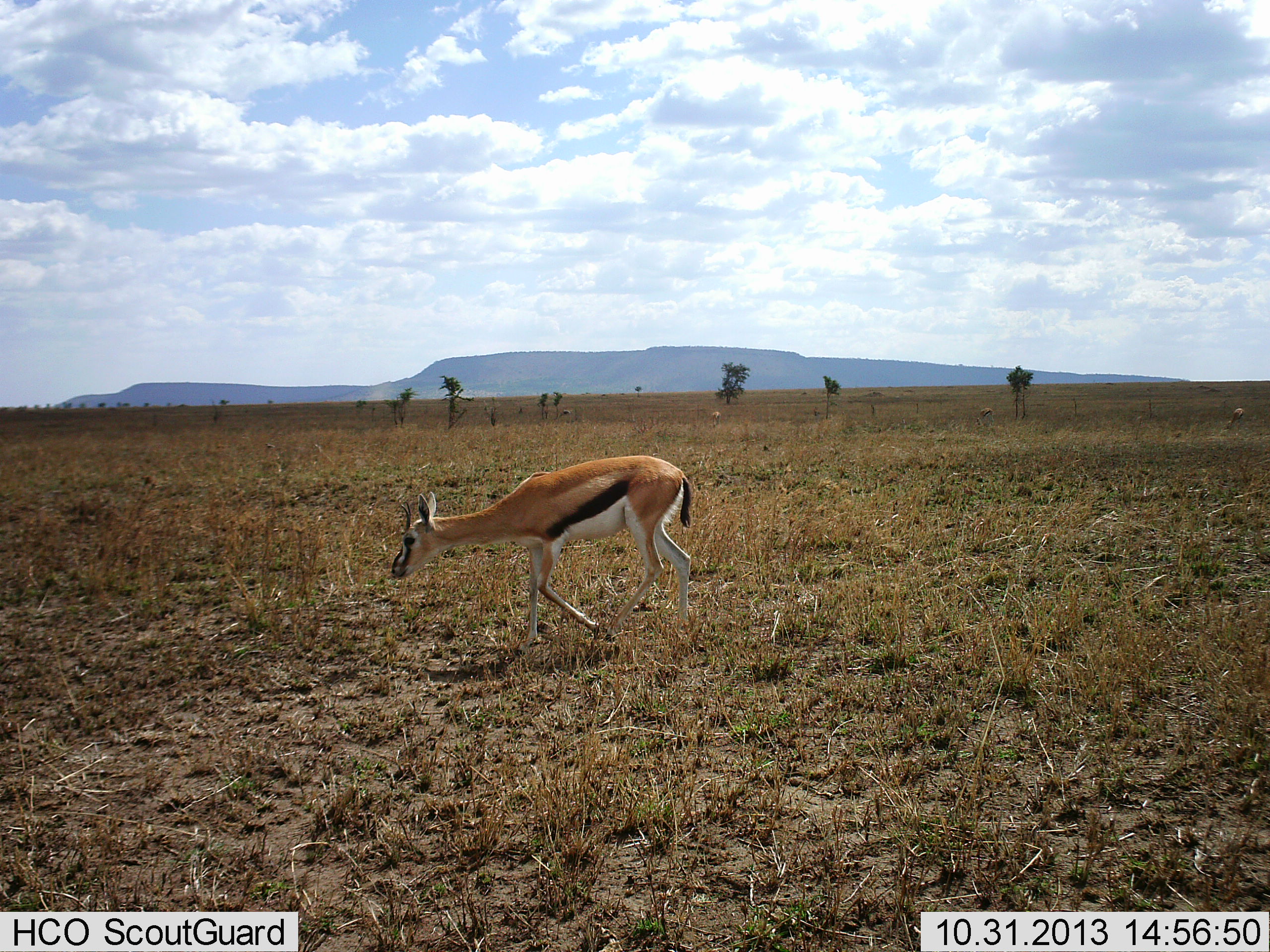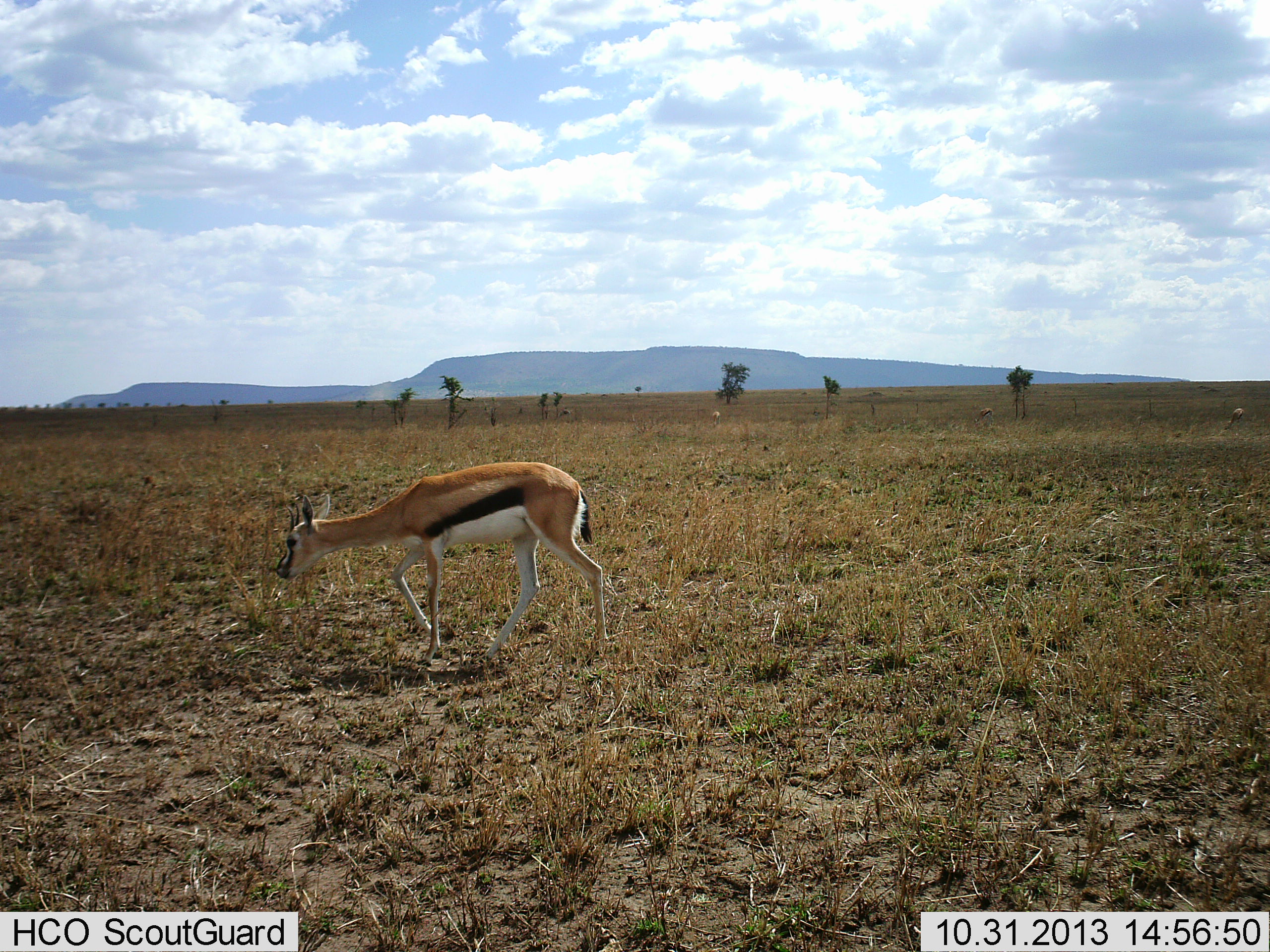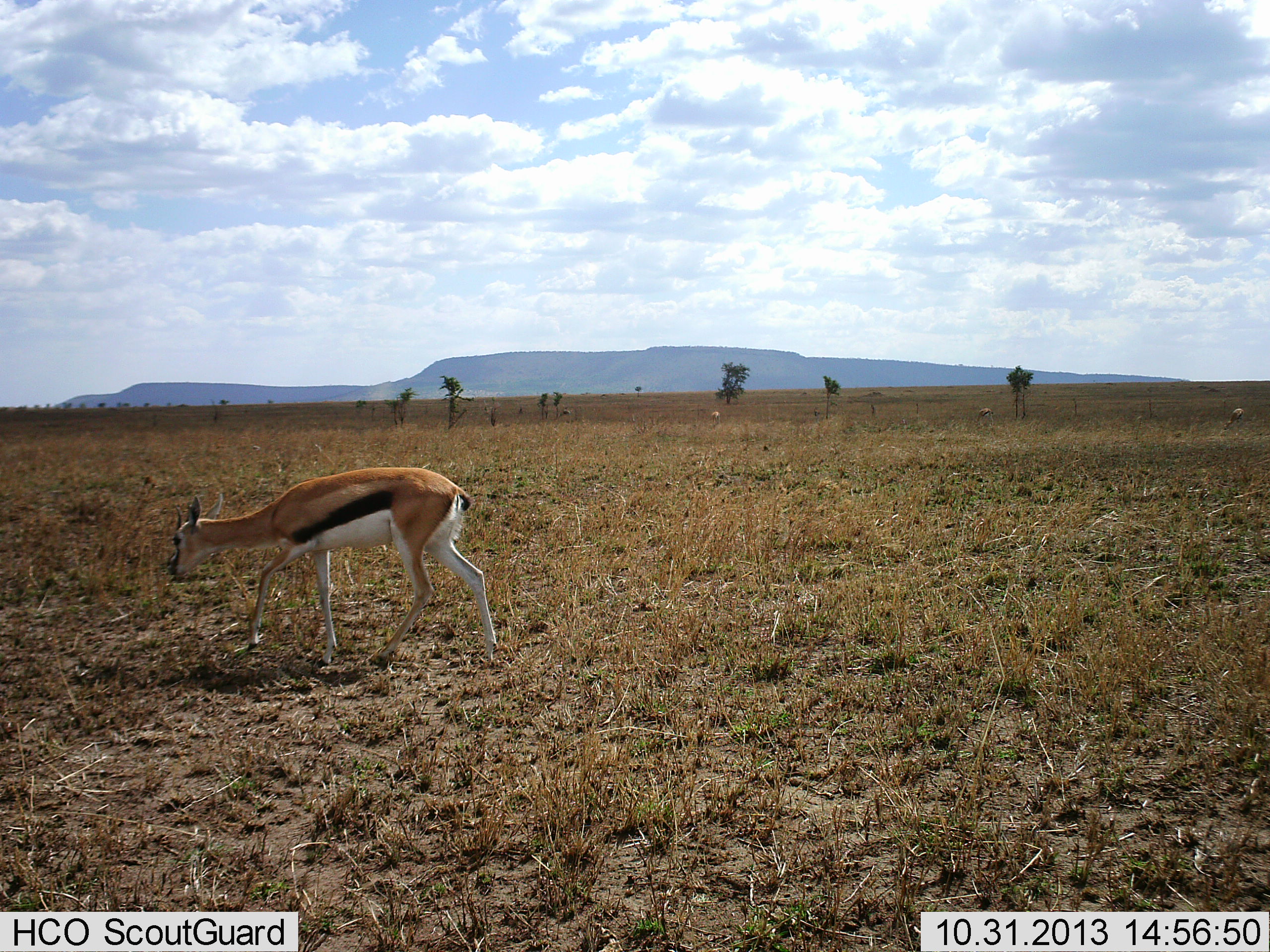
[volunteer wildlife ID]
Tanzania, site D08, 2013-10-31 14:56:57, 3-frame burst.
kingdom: Animalia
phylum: Chordata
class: Mammalia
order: Artiodactyla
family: Bovidae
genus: Eudorcas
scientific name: Eudorcas thomsonii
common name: thomson's gazelle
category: gazellethomsons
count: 1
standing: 10%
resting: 0%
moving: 90%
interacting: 0%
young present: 0%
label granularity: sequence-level